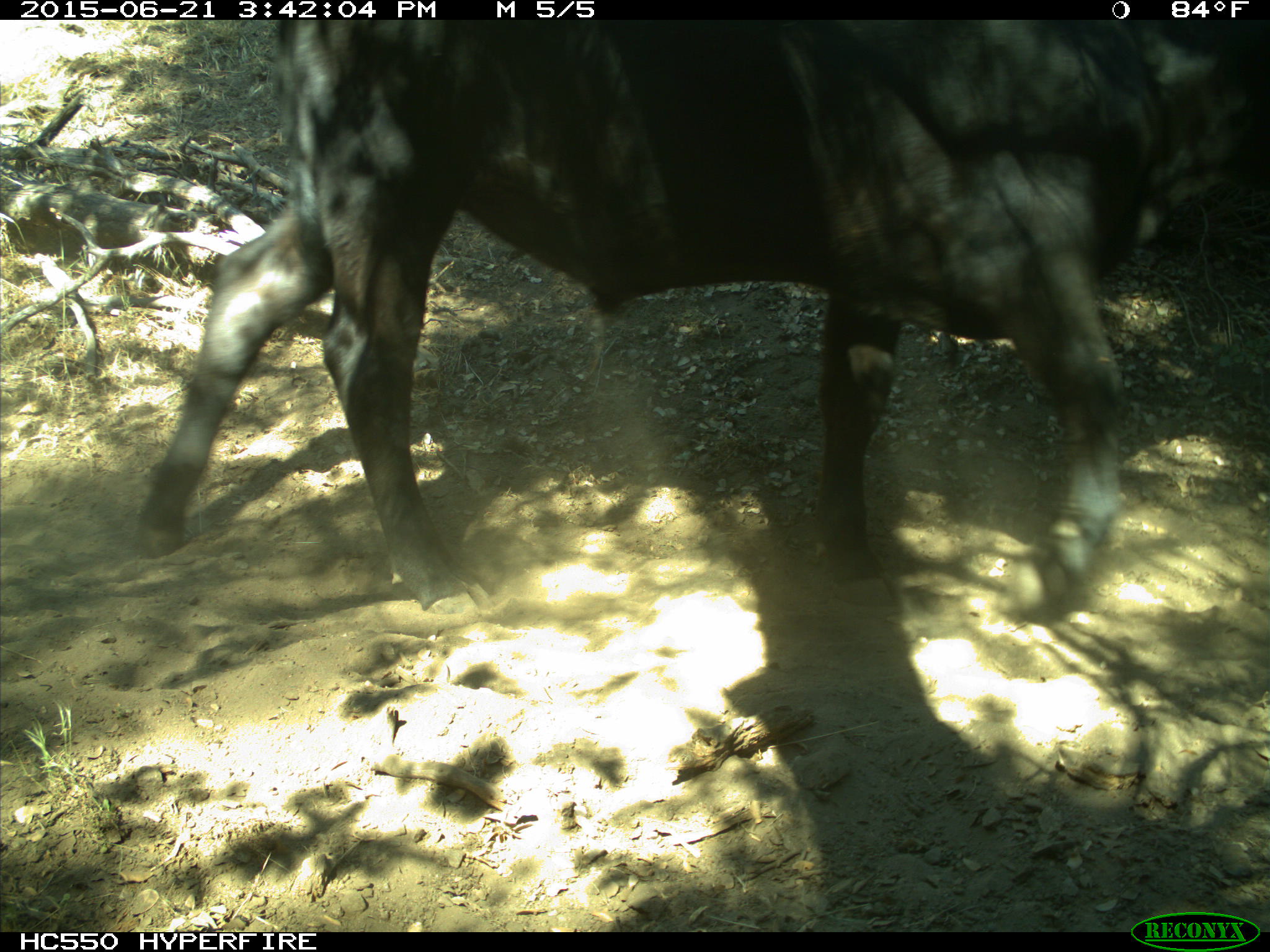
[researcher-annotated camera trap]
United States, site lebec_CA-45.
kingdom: Animalia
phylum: Chordata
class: Mammalia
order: Artiodactyla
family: Bovidae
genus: Bos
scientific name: Bos taurus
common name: domestic cow